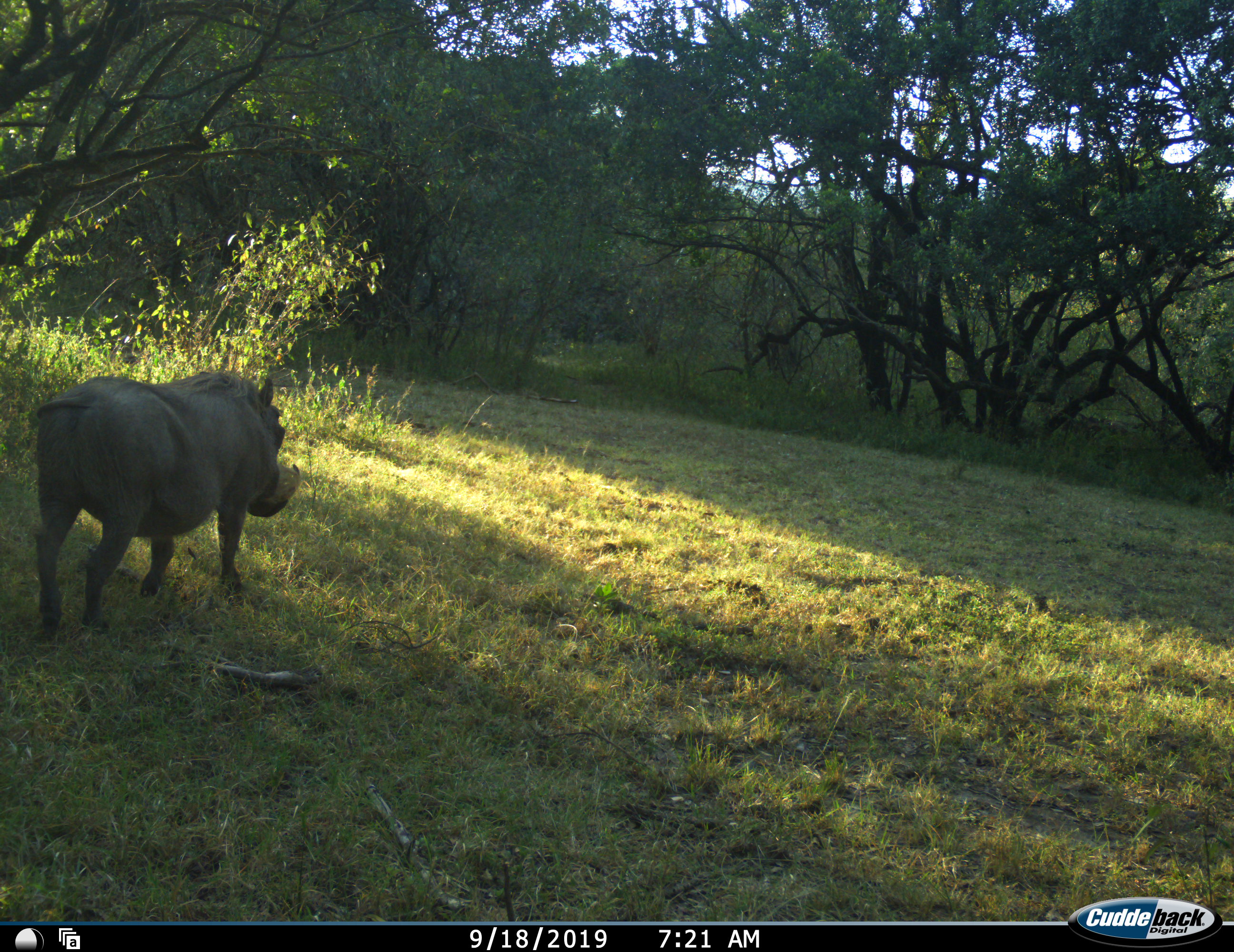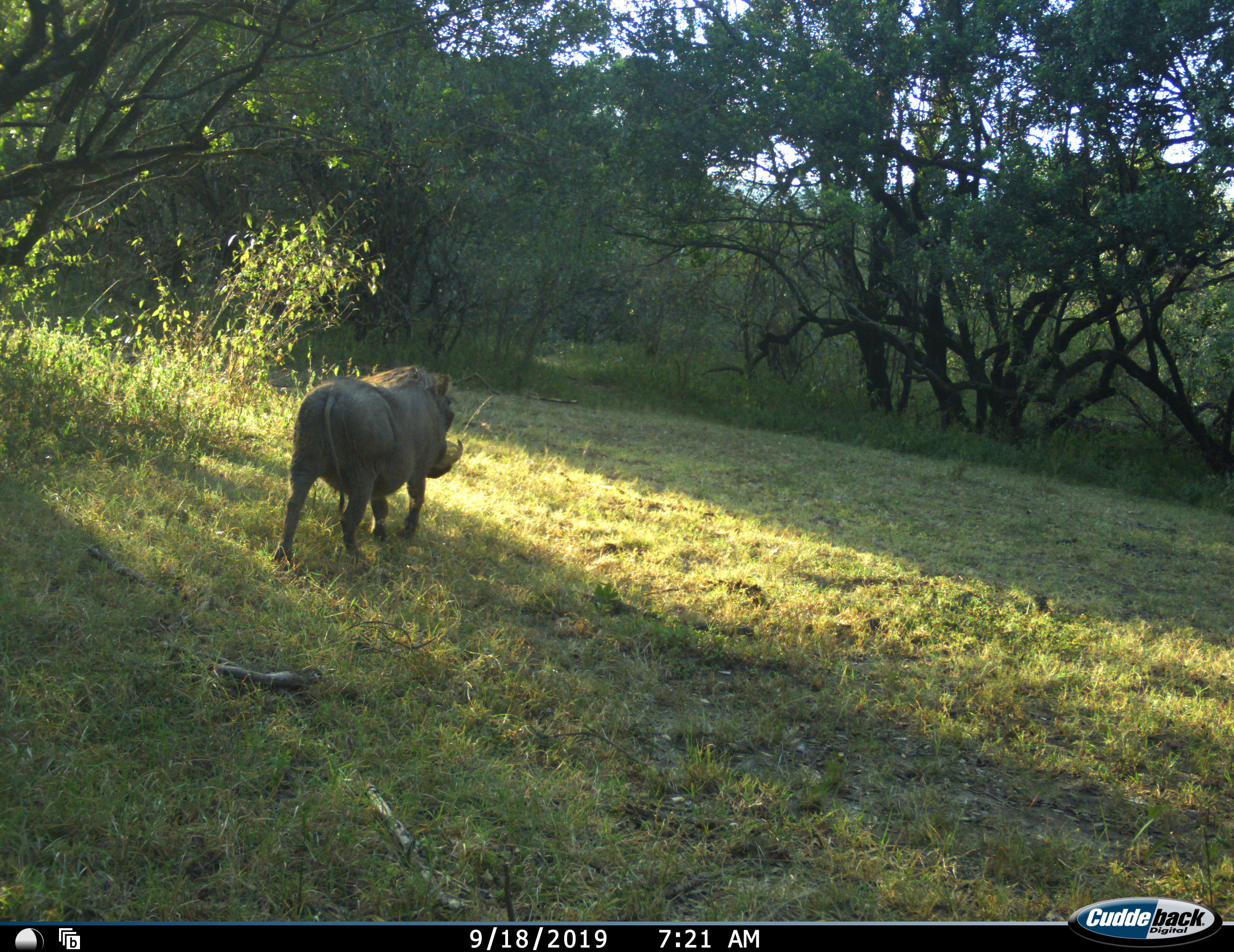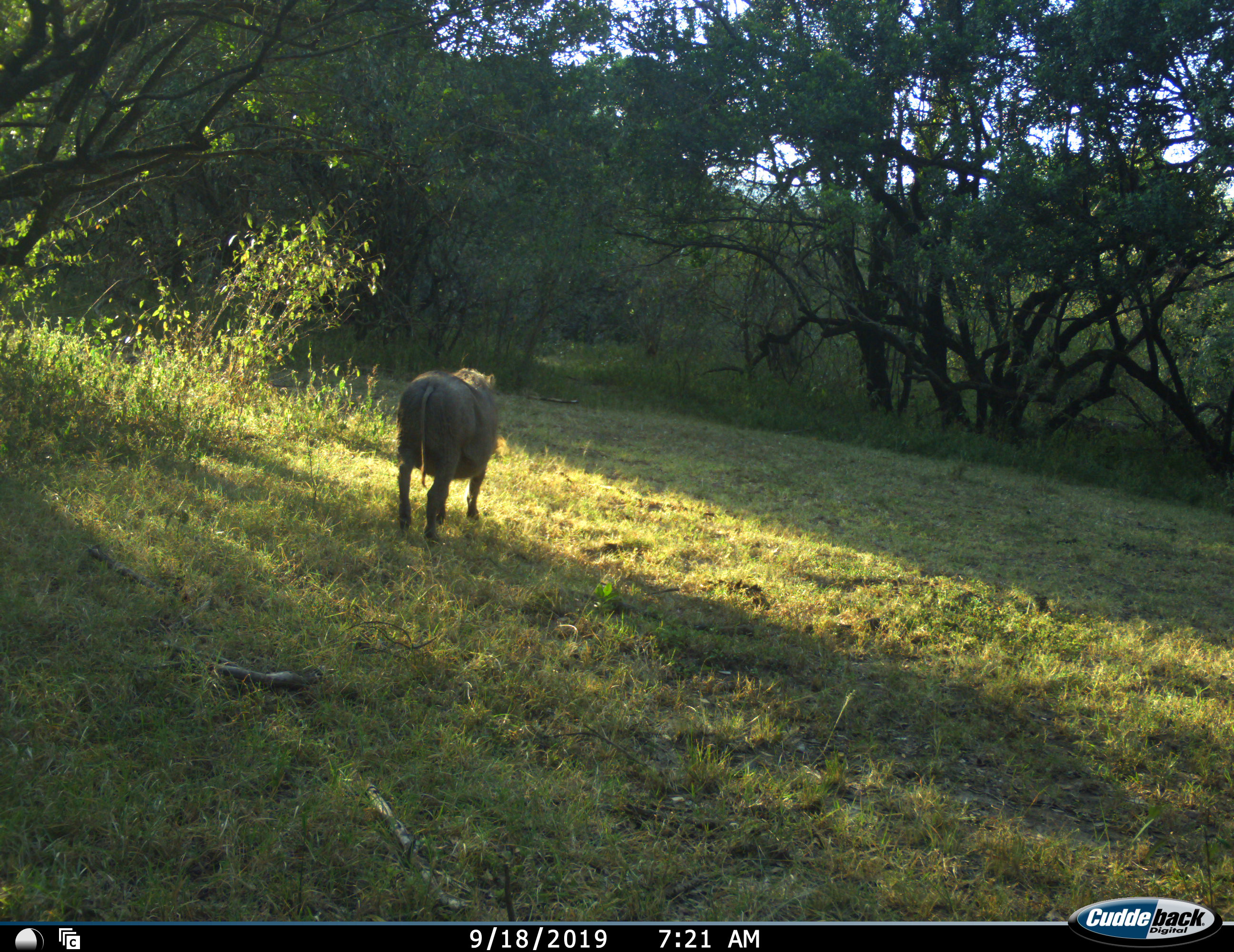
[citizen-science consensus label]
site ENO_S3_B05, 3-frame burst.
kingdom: Animalia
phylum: Chordata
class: Mammalia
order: Artiodactyla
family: Suidae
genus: Phacochoerus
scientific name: Phacochoerus africanus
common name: warthog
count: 1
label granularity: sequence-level